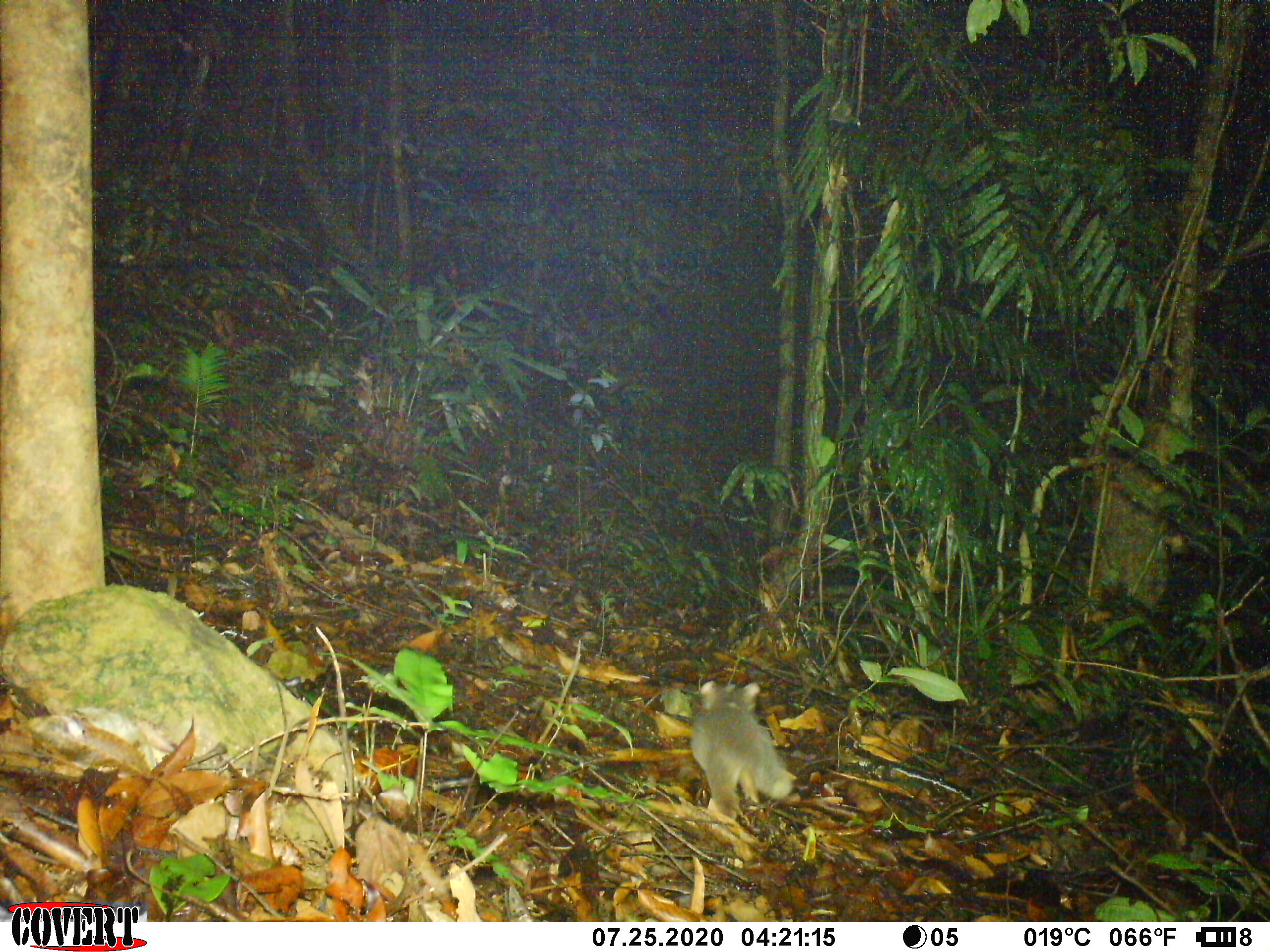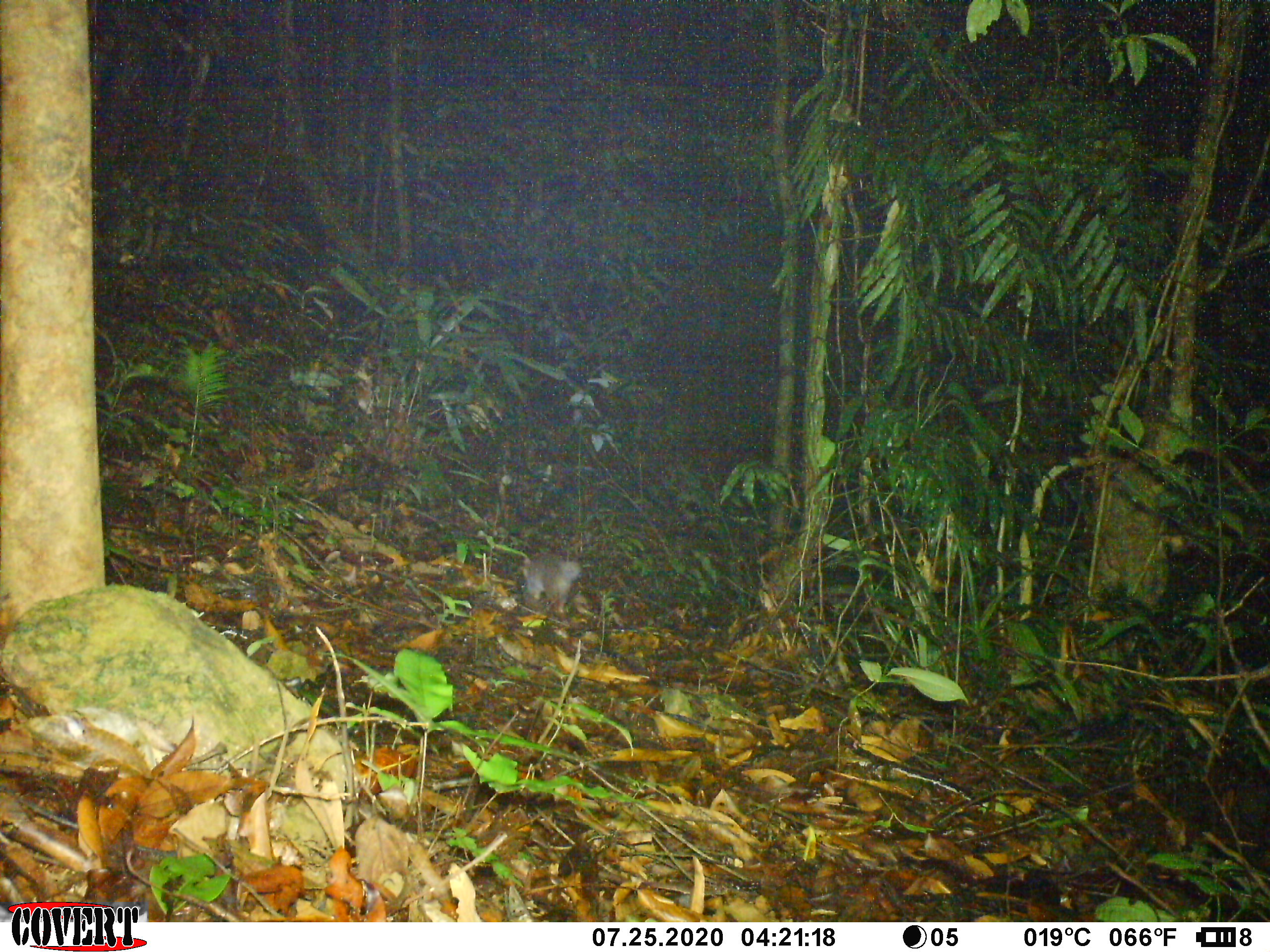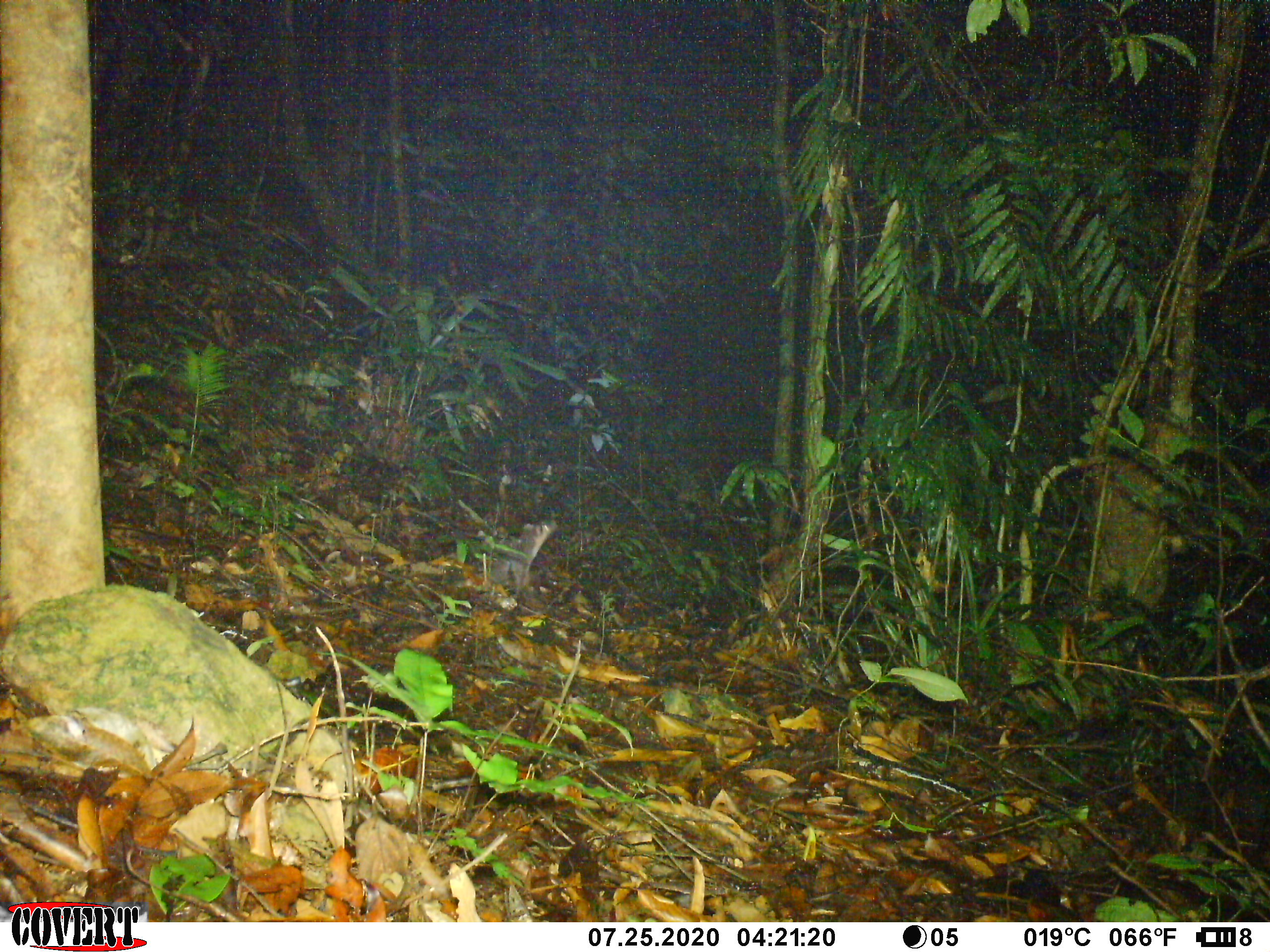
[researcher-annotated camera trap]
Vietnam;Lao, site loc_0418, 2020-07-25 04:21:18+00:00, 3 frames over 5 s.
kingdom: Animalia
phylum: Chordata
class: Mammalia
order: Carnivora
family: Mustelidae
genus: Melogale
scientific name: Melogale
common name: ferret badger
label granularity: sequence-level